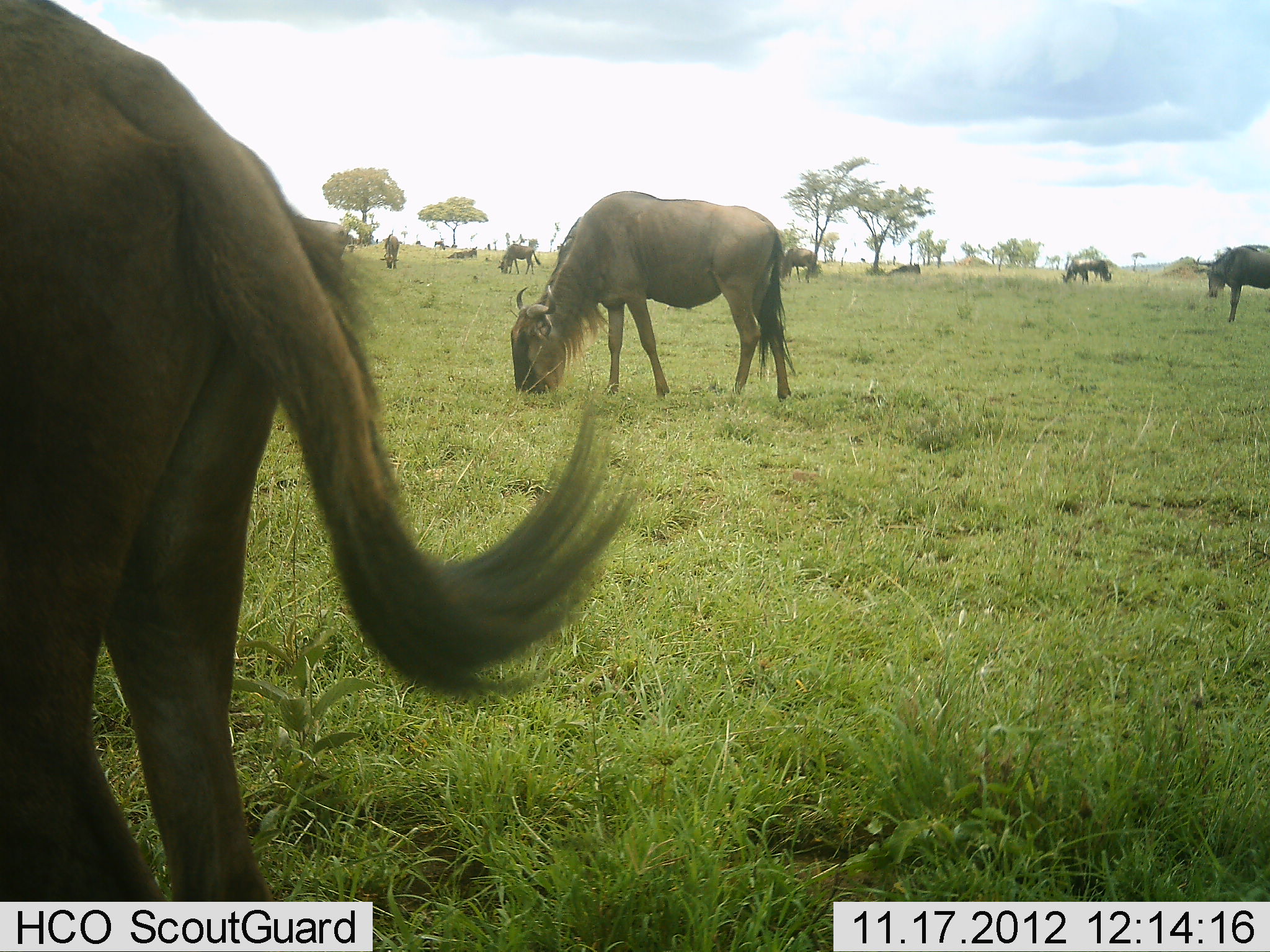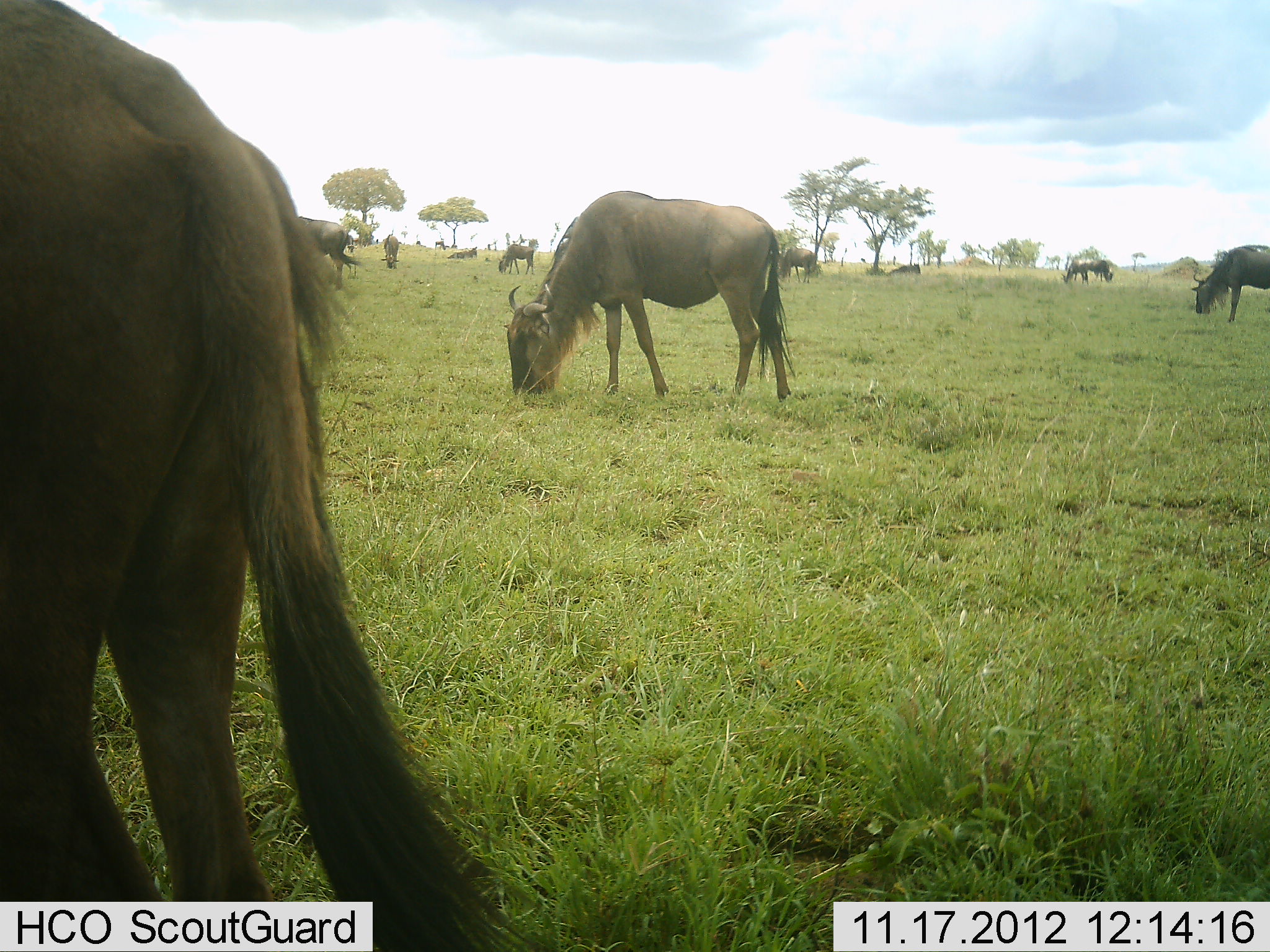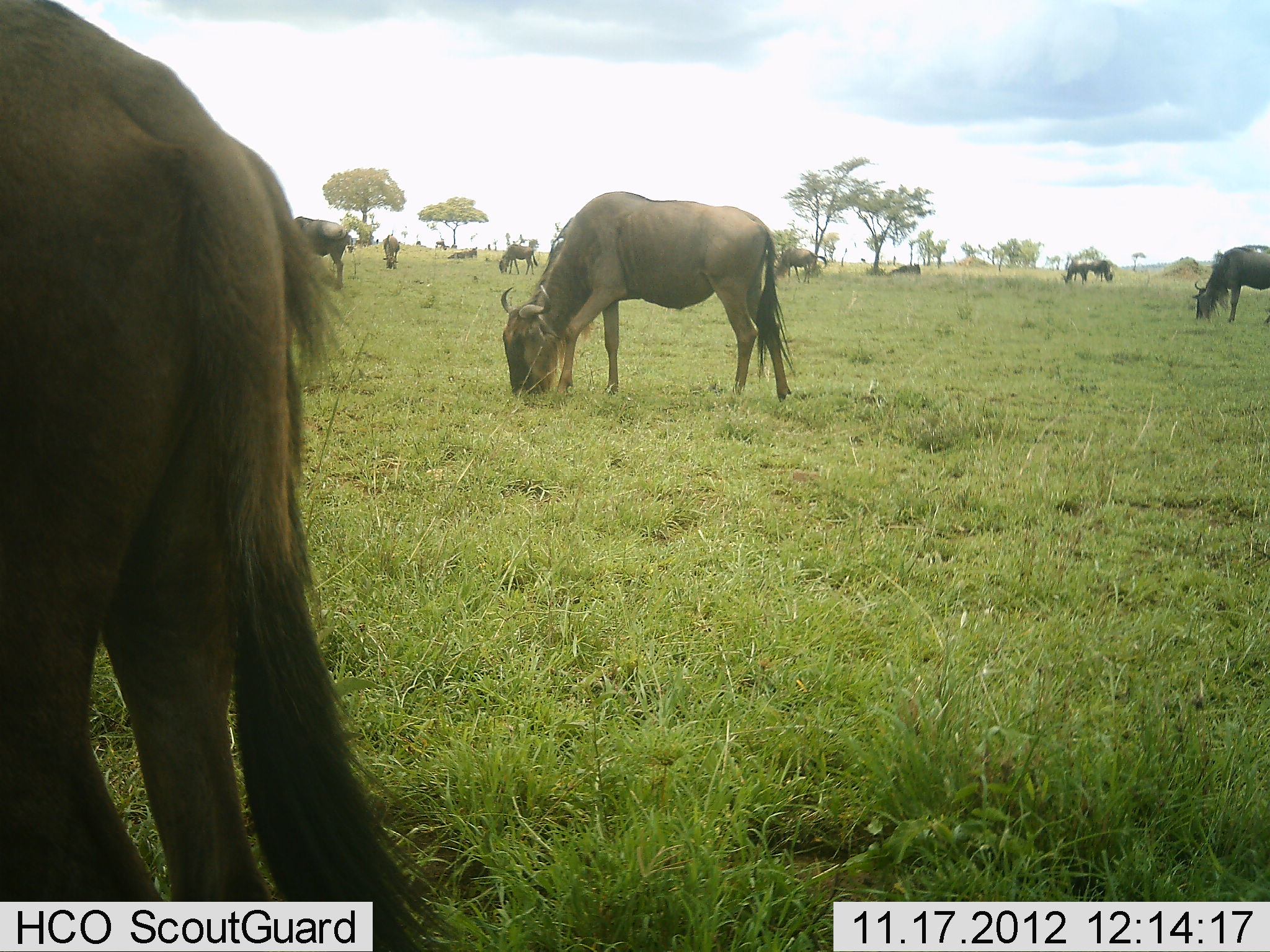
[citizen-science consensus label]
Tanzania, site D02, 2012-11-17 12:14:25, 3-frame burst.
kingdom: Animalia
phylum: Chordata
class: Mammalia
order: Artiodactyla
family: Bovidae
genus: Connochaetes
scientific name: Connochaetes taurinus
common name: blue wildebeest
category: wildebeest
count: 11-50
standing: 40%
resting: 20%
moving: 10%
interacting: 0%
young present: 0%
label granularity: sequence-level